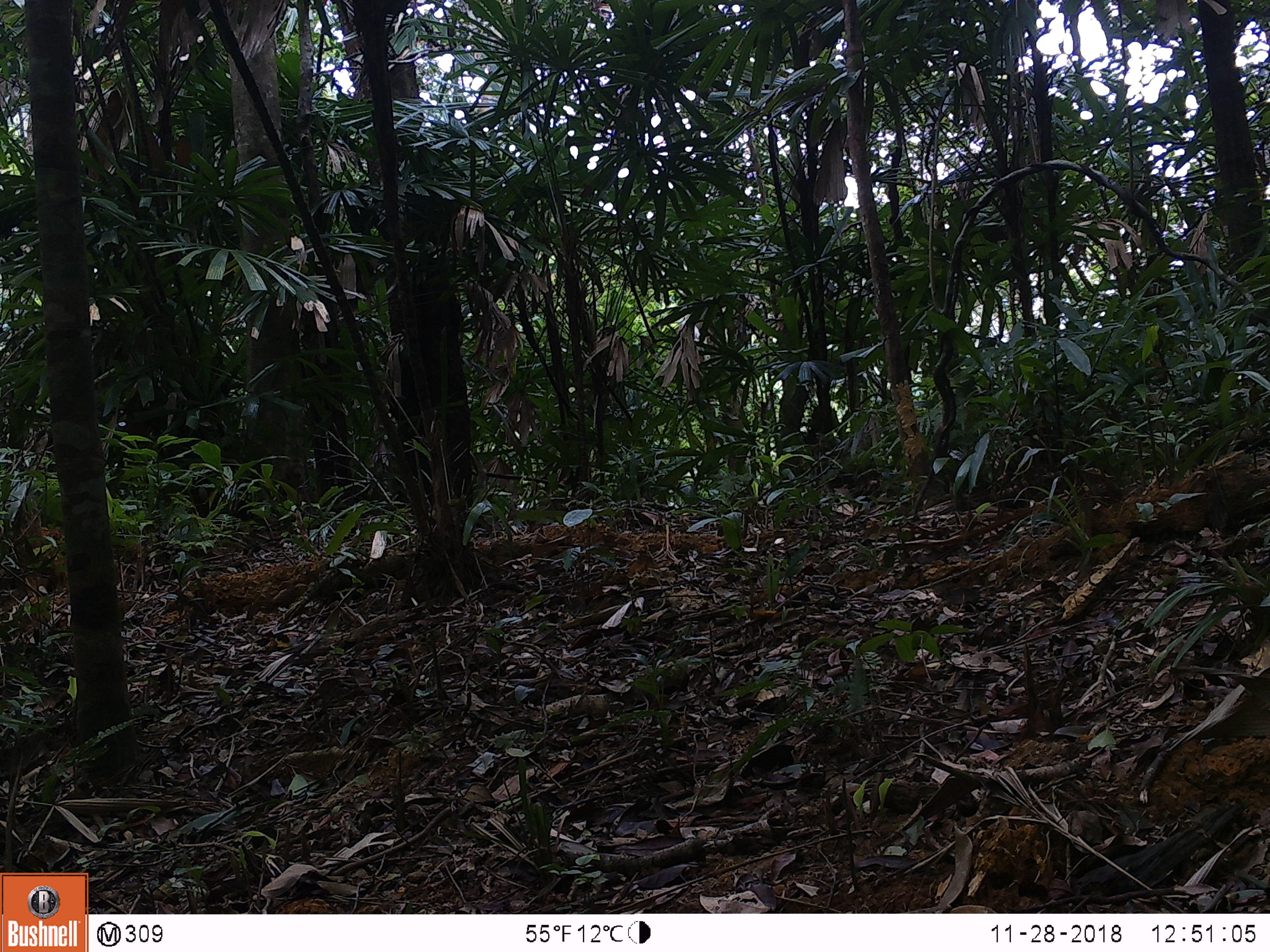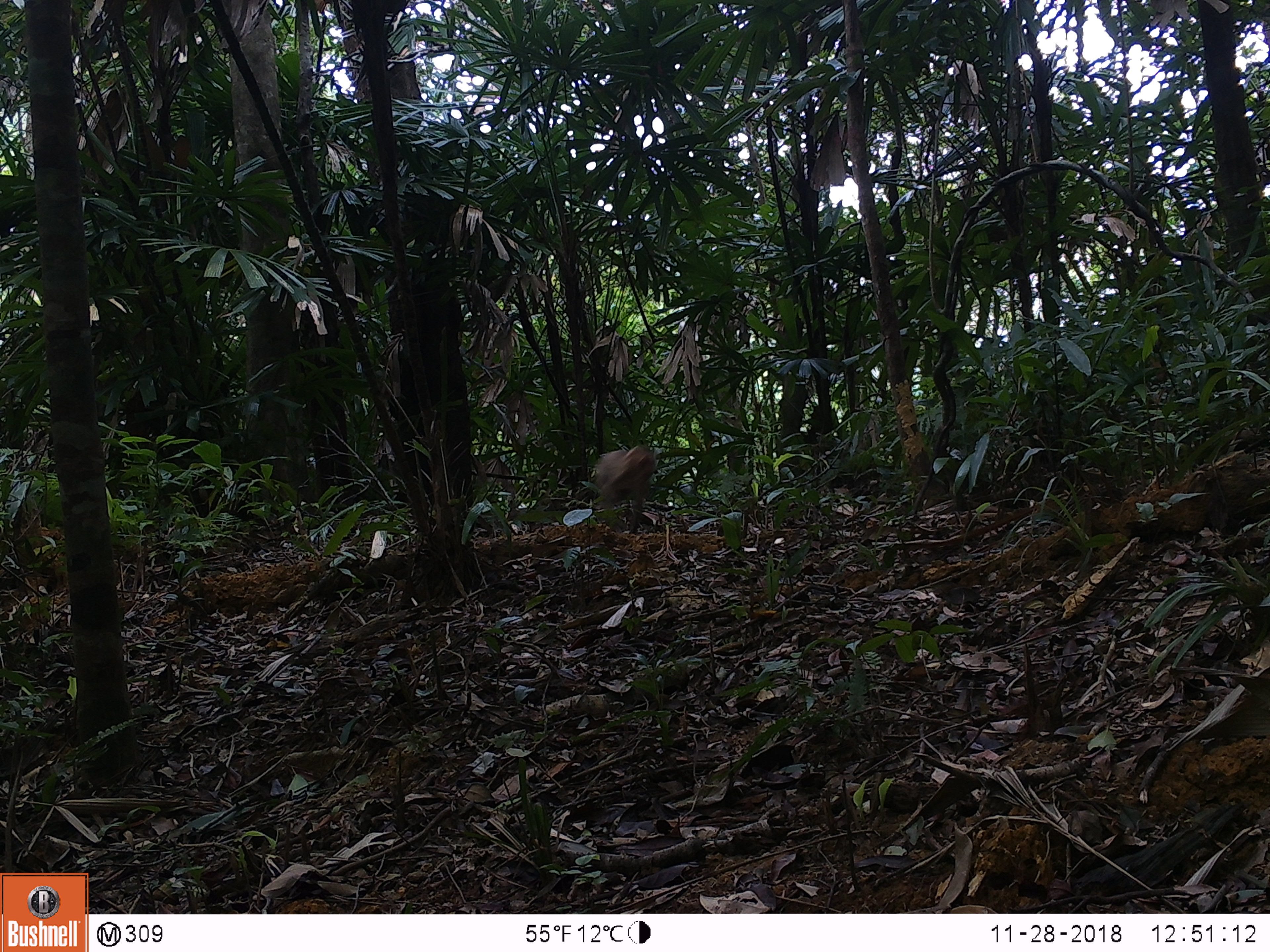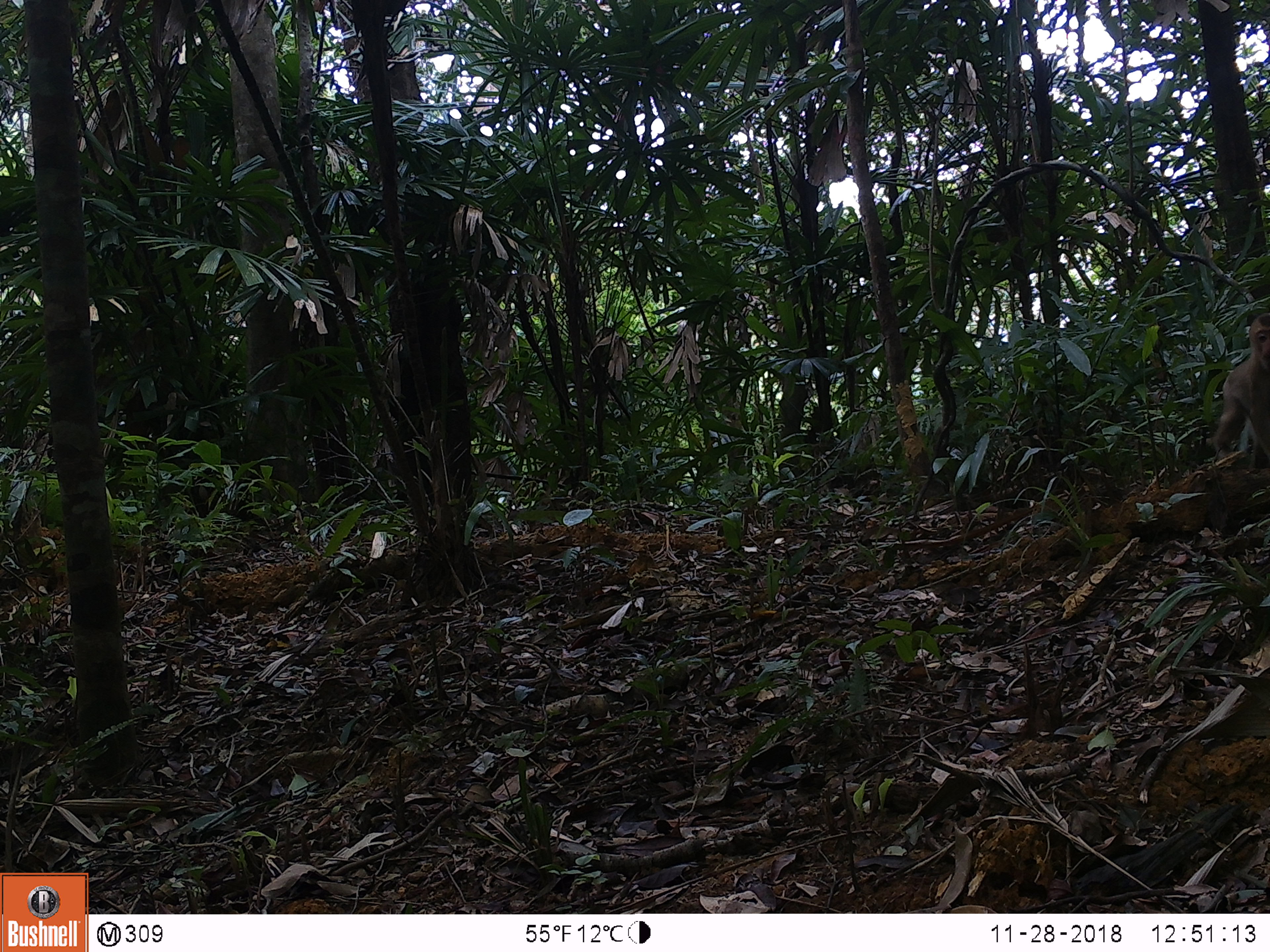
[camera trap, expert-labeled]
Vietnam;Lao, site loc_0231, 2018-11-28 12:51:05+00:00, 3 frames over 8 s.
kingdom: Animalia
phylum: Chordata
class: Mammalia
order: Primates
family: Cercopithecidae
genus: Macaca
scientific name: Macaca nemestrina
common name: pig-tailed macaque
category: pig tailed macaque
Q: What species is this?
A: Pig tailed macaque (pig-tailed macaque) (Macaca nemestrina).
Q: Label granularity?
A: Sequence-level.